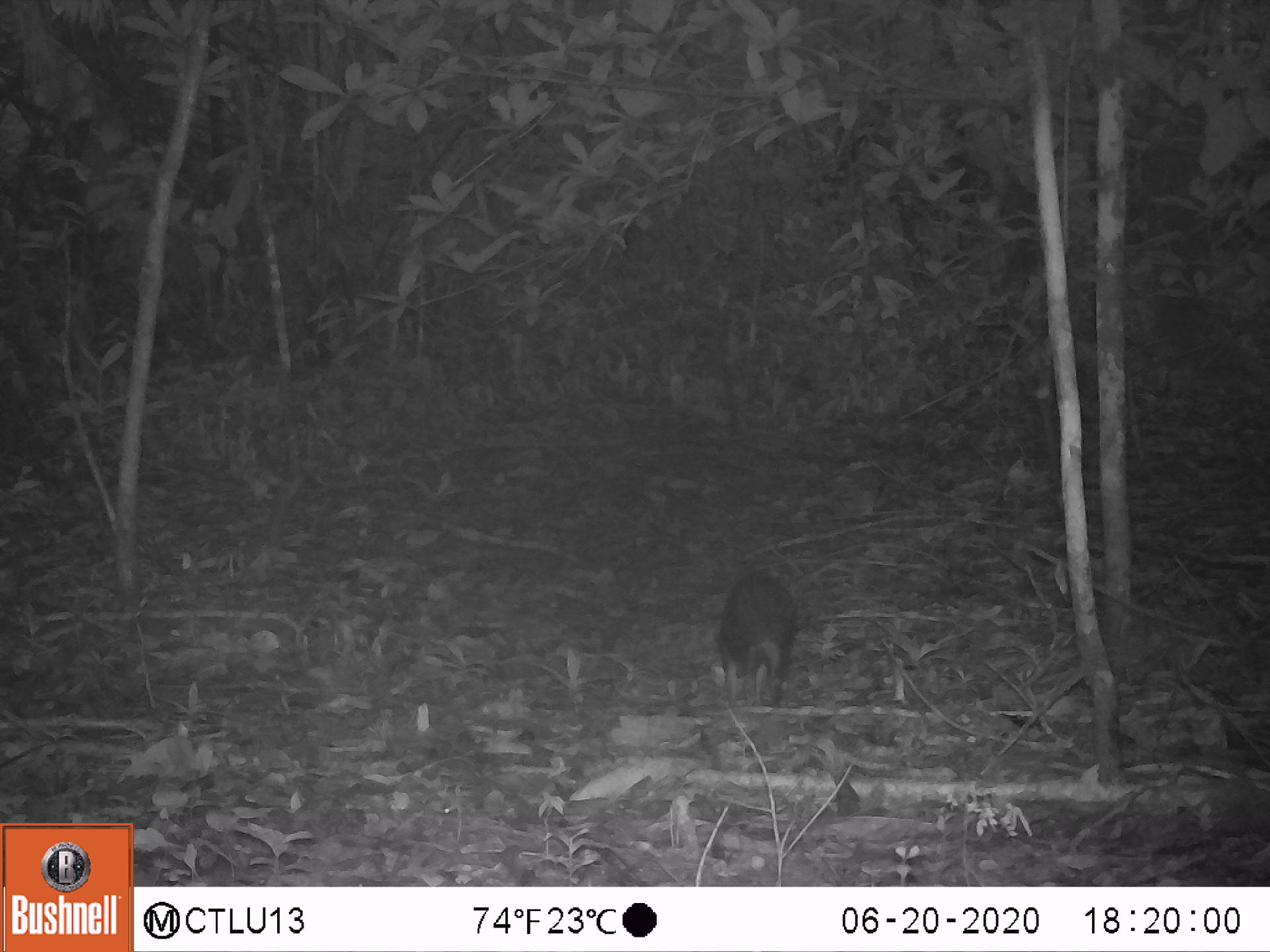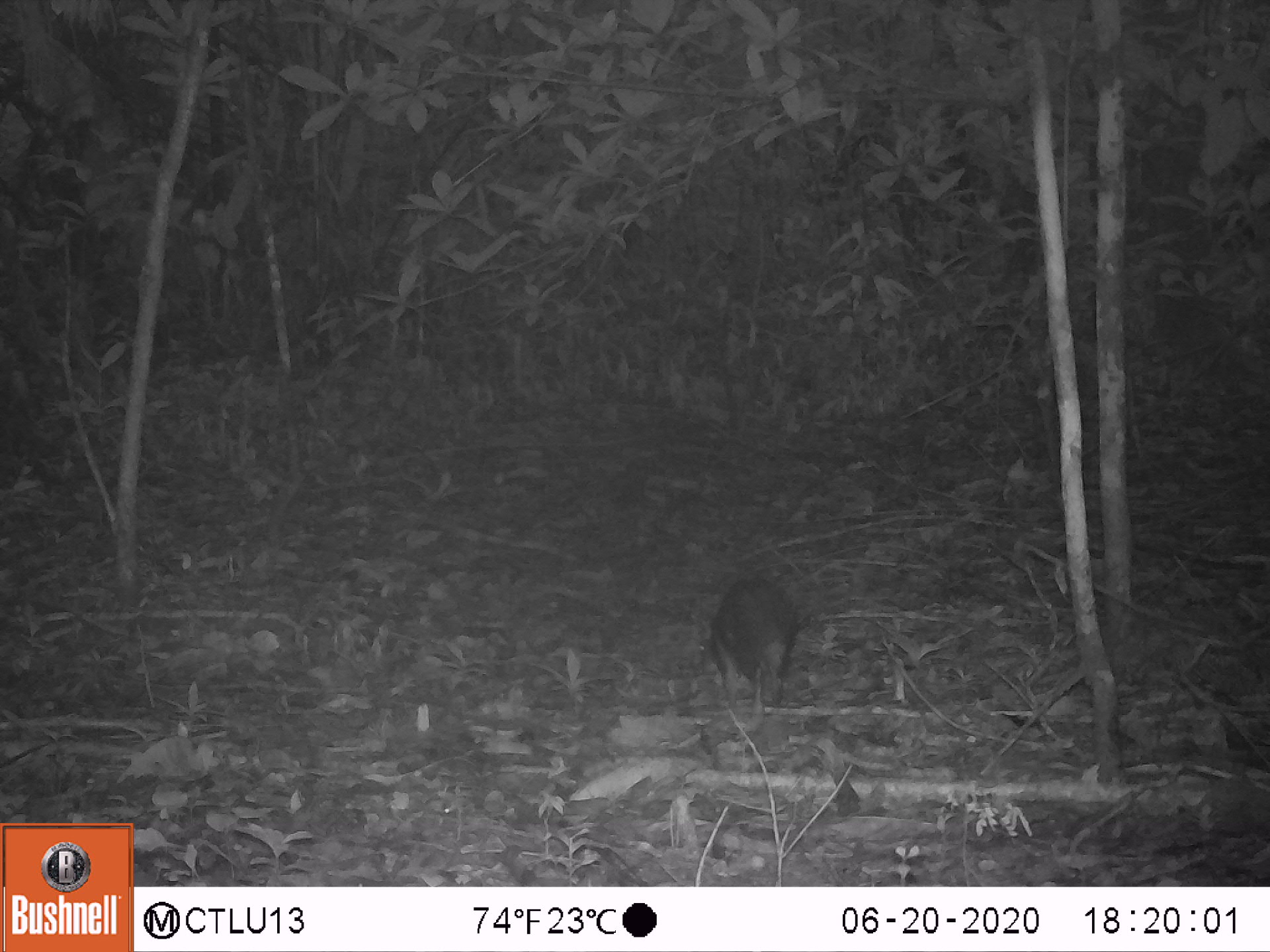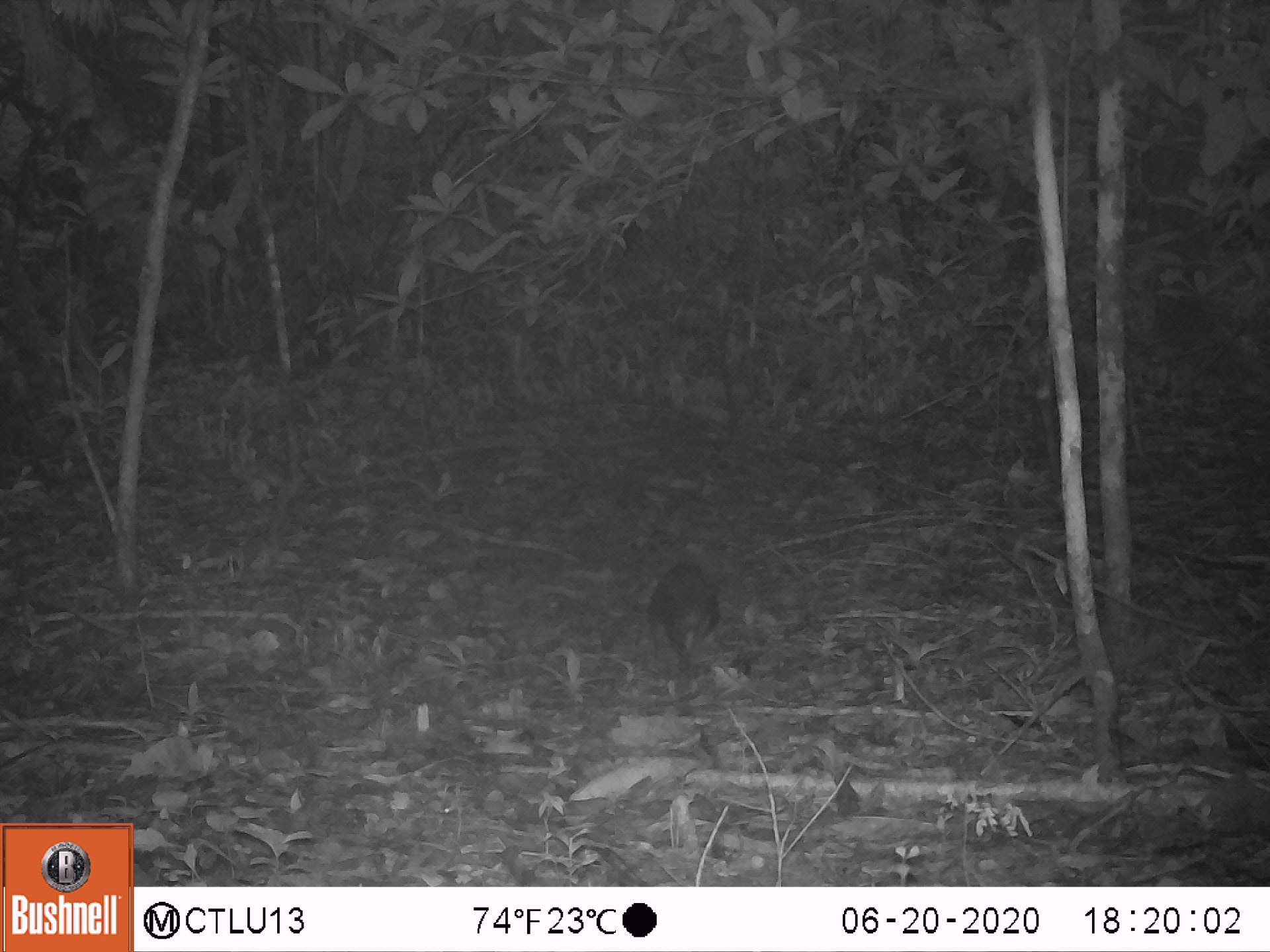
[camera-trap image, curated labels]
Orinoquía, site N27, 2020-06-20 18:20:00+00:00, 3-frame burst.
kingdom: Animalia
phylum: Chordata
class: Mammalia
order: Rodentia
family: Dasyproctidae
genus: Dasyprocta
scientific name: Dasyprocta fuliginosa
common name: black agouti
Black agouti (Dasyprocta fuliginosa).